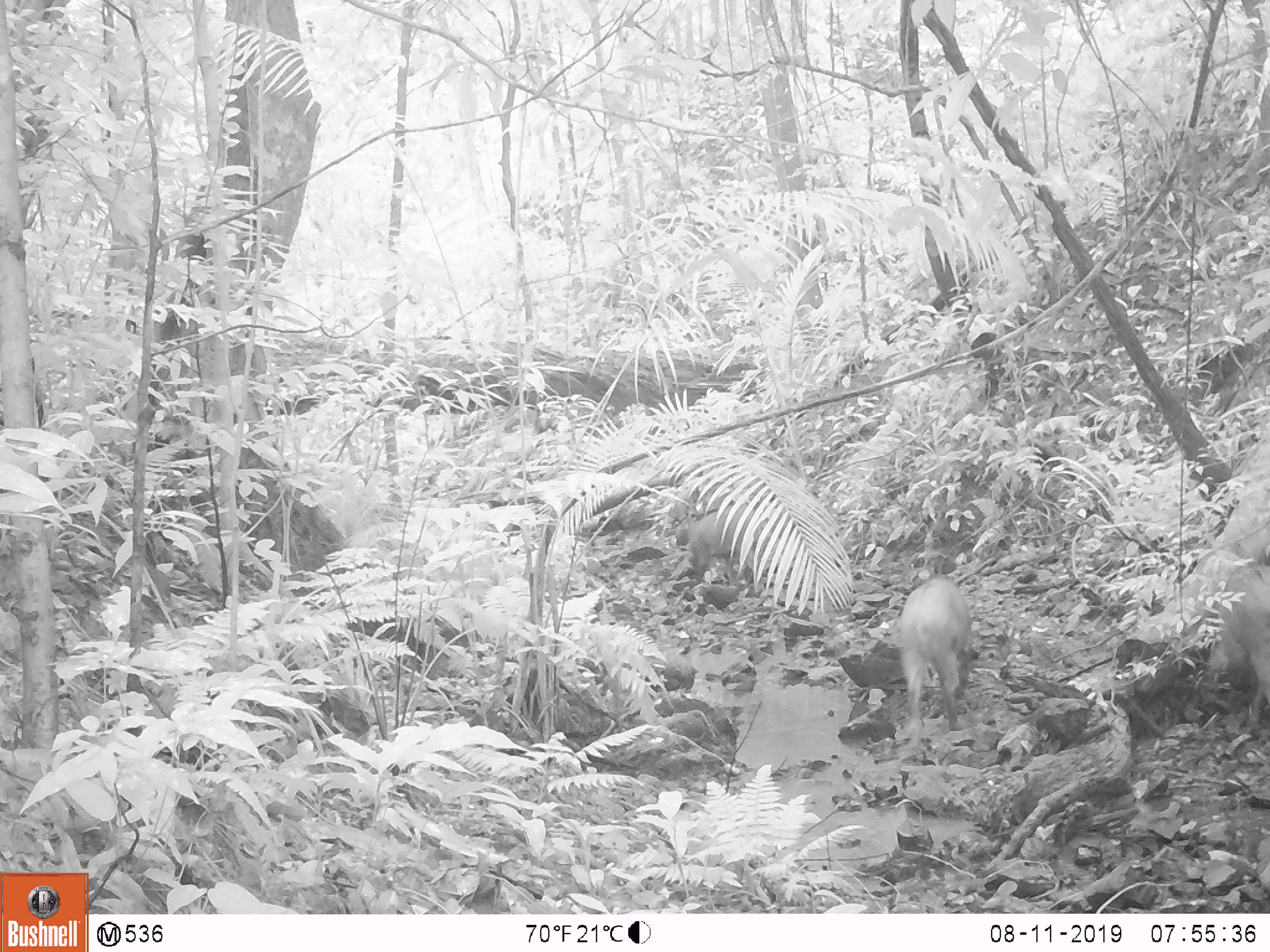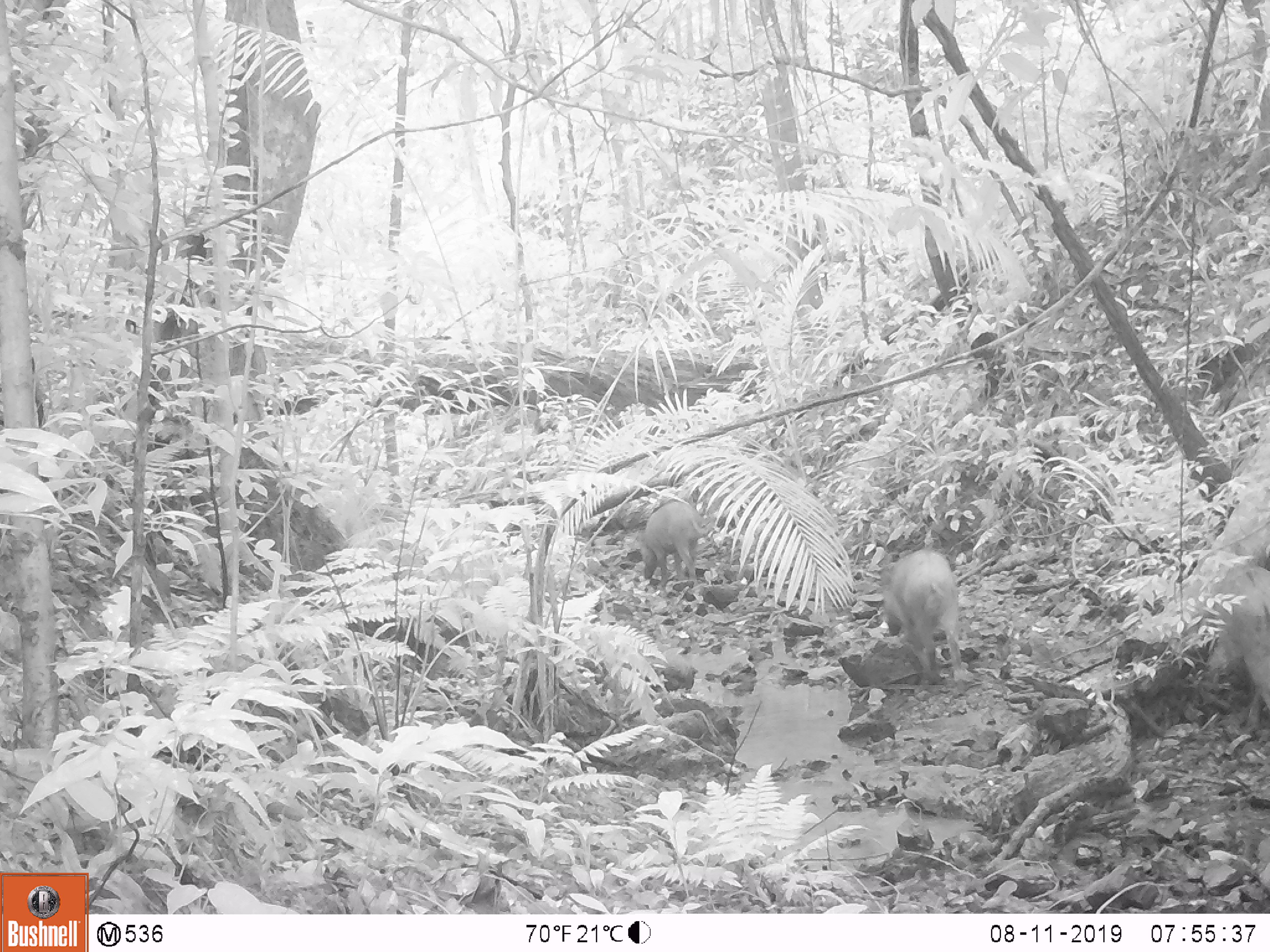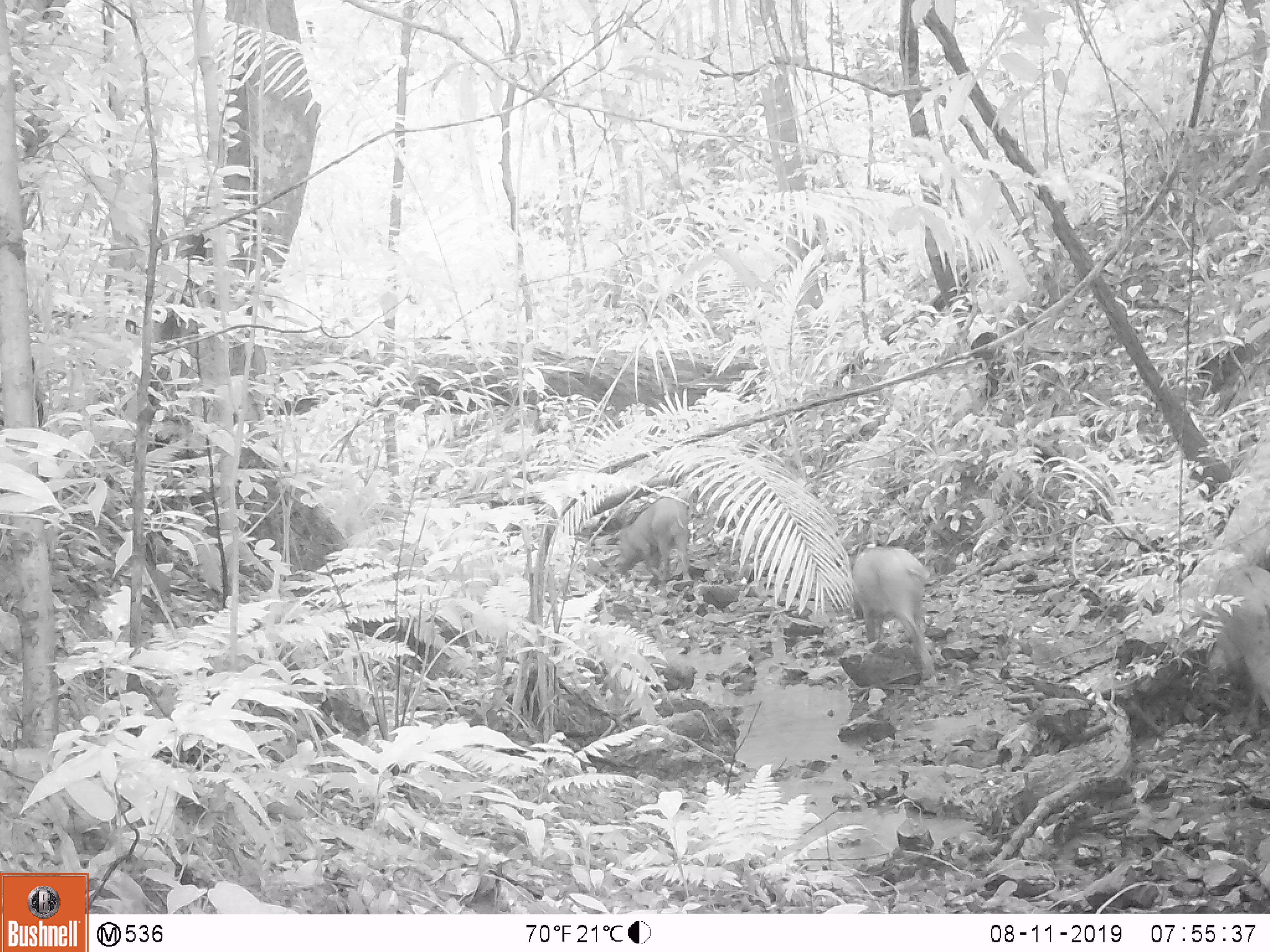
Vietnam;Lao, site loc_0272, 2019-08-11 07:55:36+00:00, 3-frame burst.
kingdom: Animalia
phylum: Chordata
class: Mammalia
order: Artiodactyla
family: Suidae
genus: Sus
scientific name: Sus scrofa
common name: eurasian wild pig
Eurasian wild pig (Sus scrofa). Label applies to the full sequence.